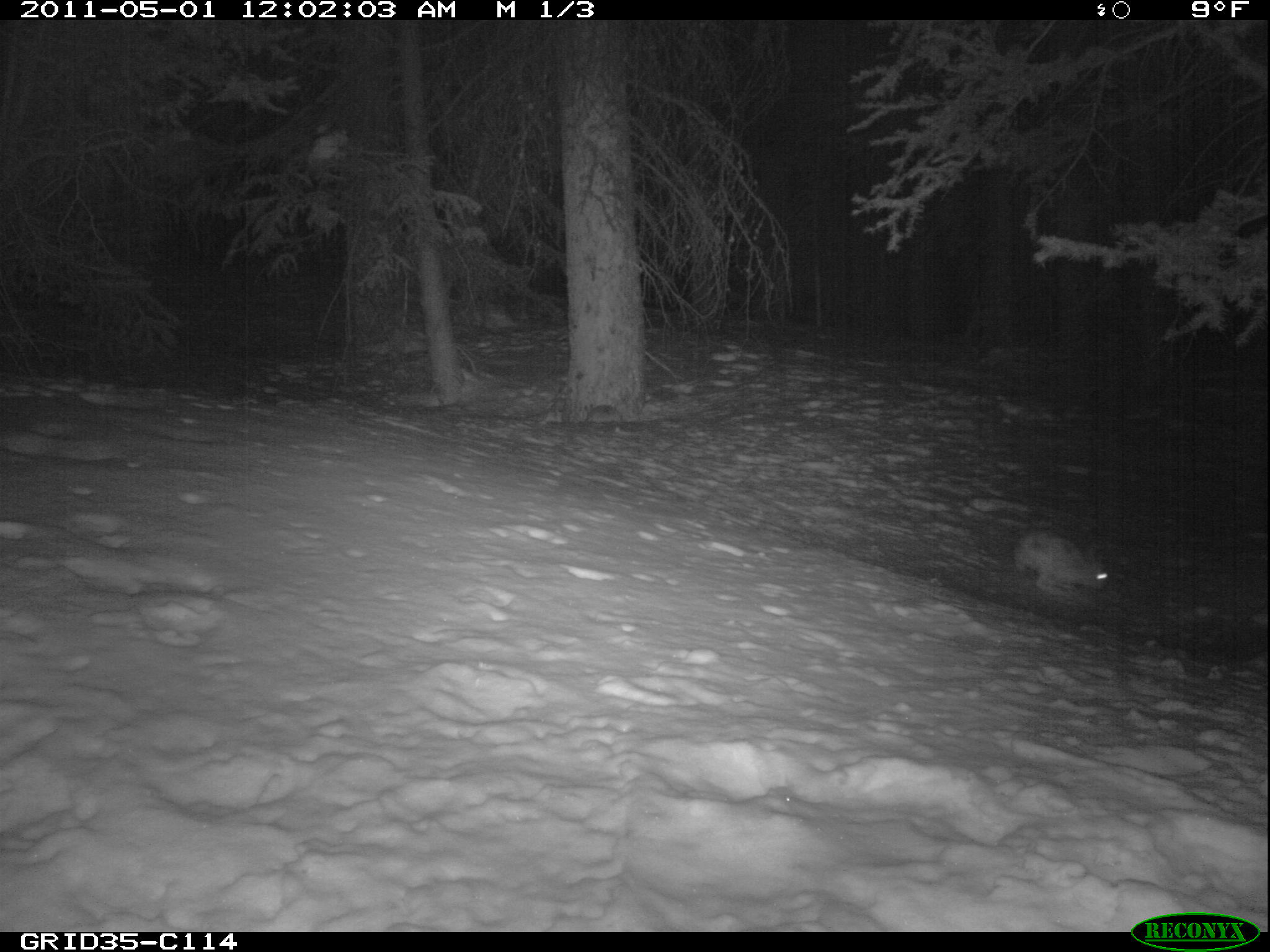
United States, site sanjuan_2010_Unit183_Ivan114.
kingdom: Animalia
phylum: Chordata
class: Mammalia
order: Lagomorpha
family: Leporidae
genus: Lepus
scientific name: Lepus americanus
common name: snowshoe hare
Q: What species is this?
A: Lepus americanus (snowshoe hare).